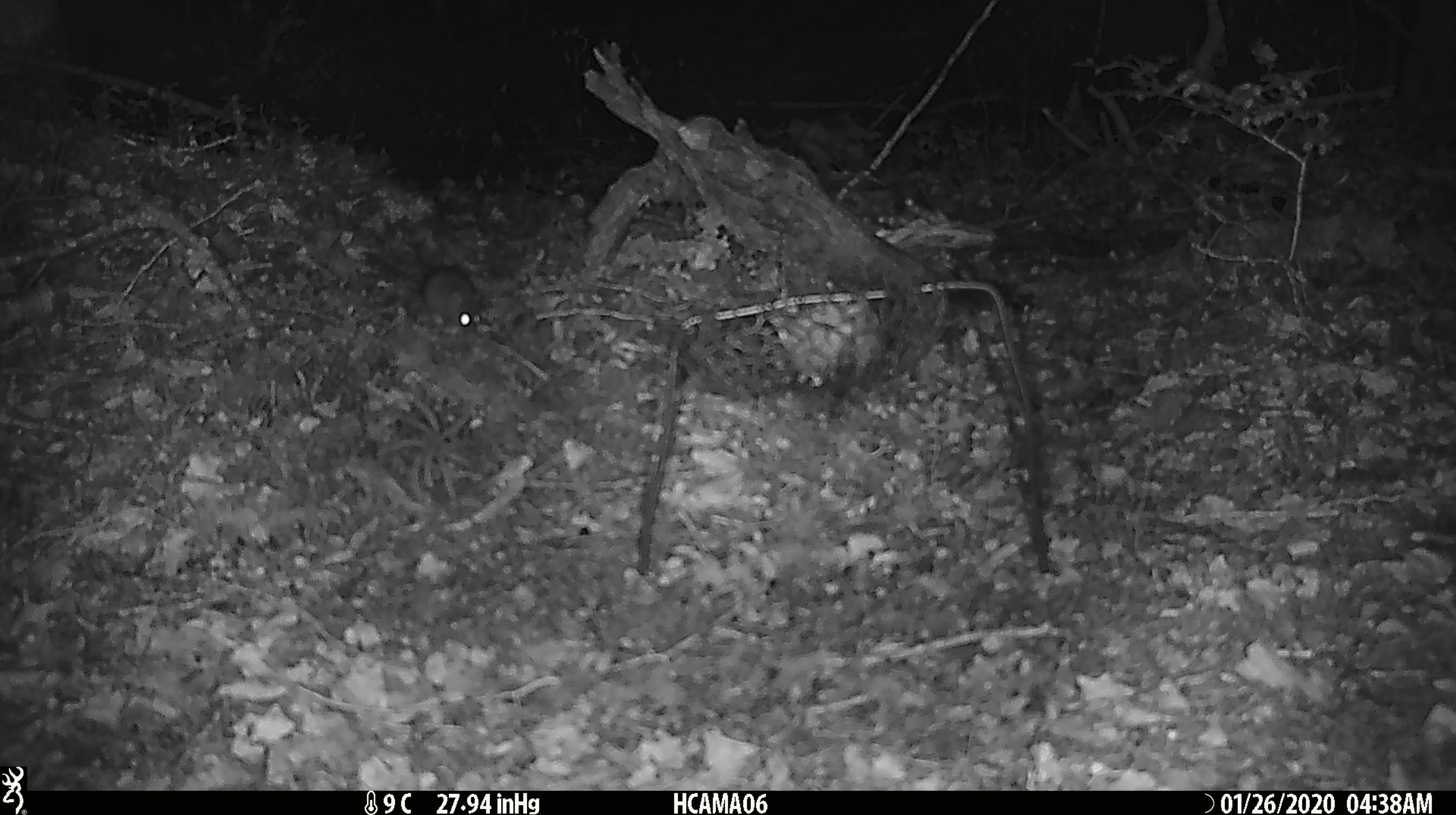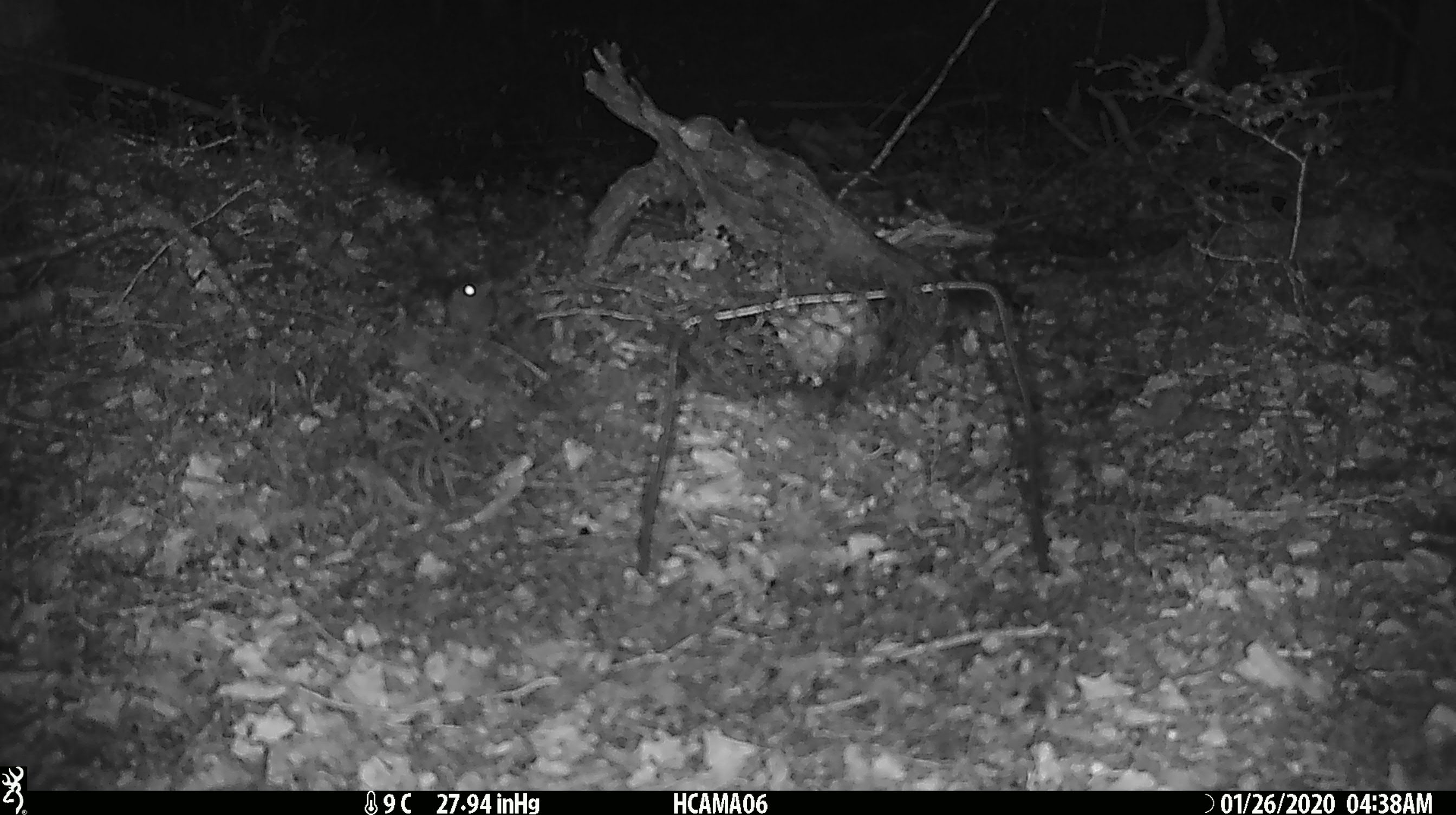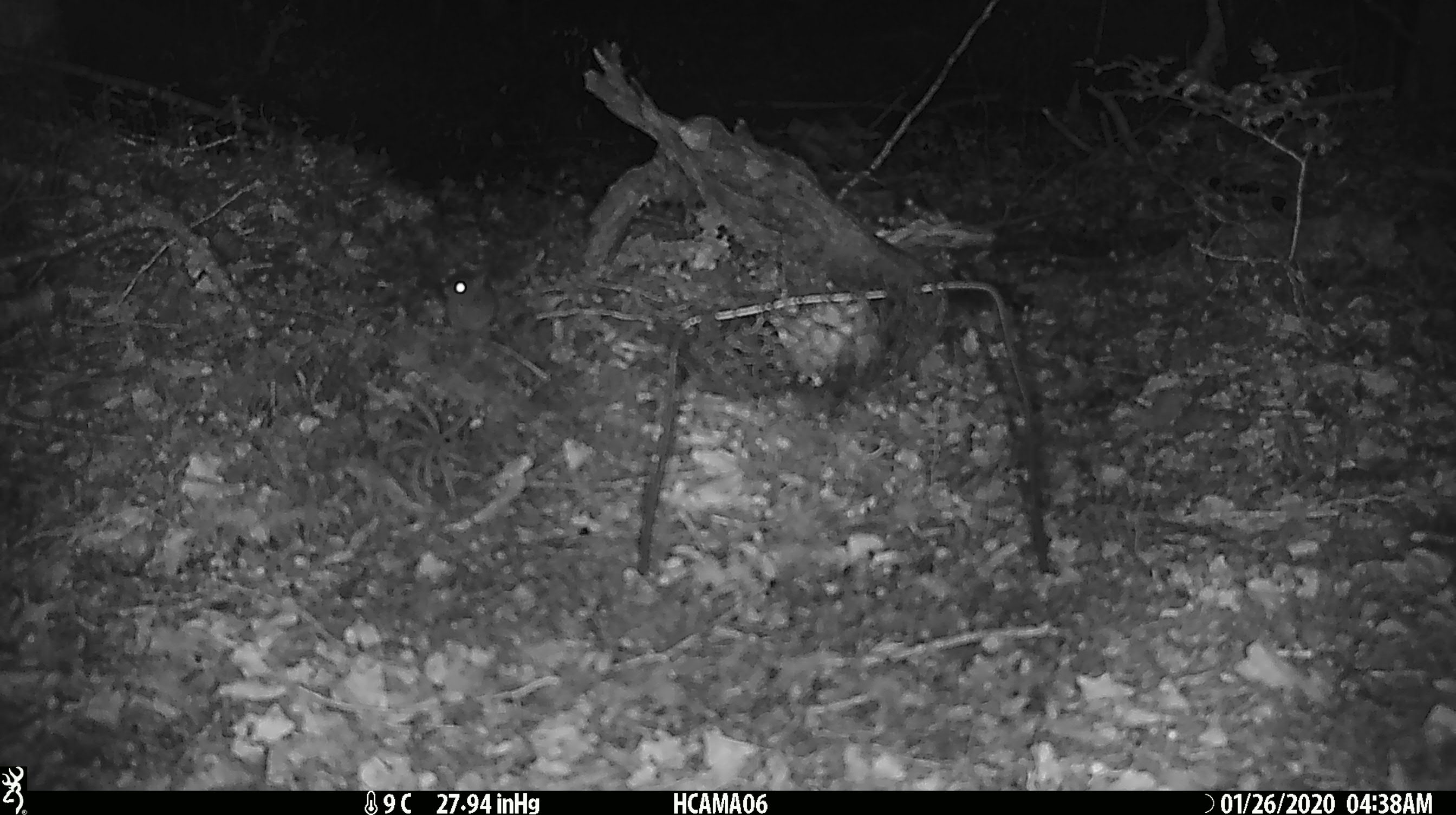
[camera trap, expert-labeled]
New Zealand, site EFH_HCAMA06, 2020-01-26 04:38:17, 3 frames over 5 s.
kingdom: Animalia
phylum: Chordata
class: Mammalia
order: Rodentia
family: Muridae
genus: Mus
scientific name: Mus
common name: mouse